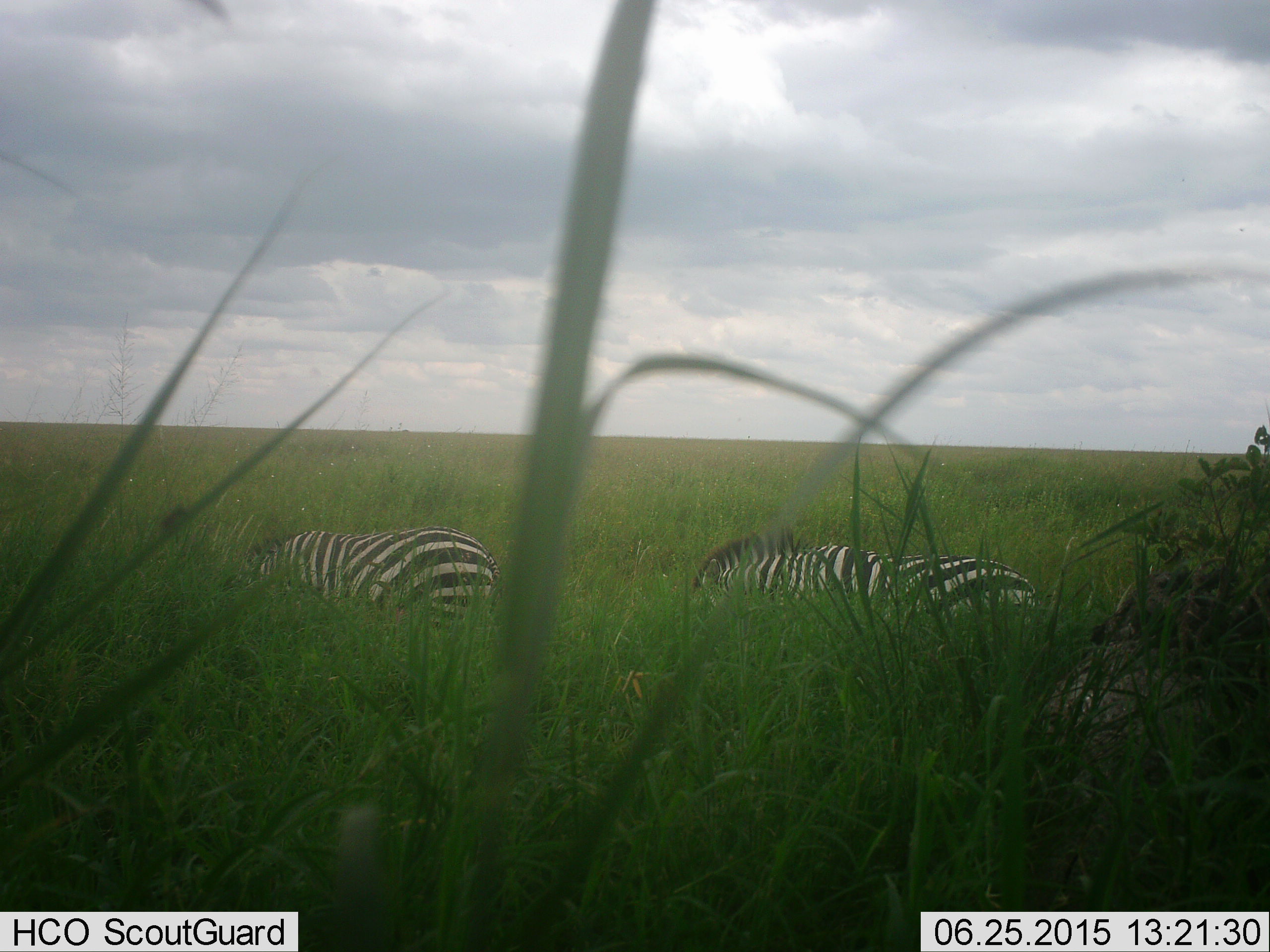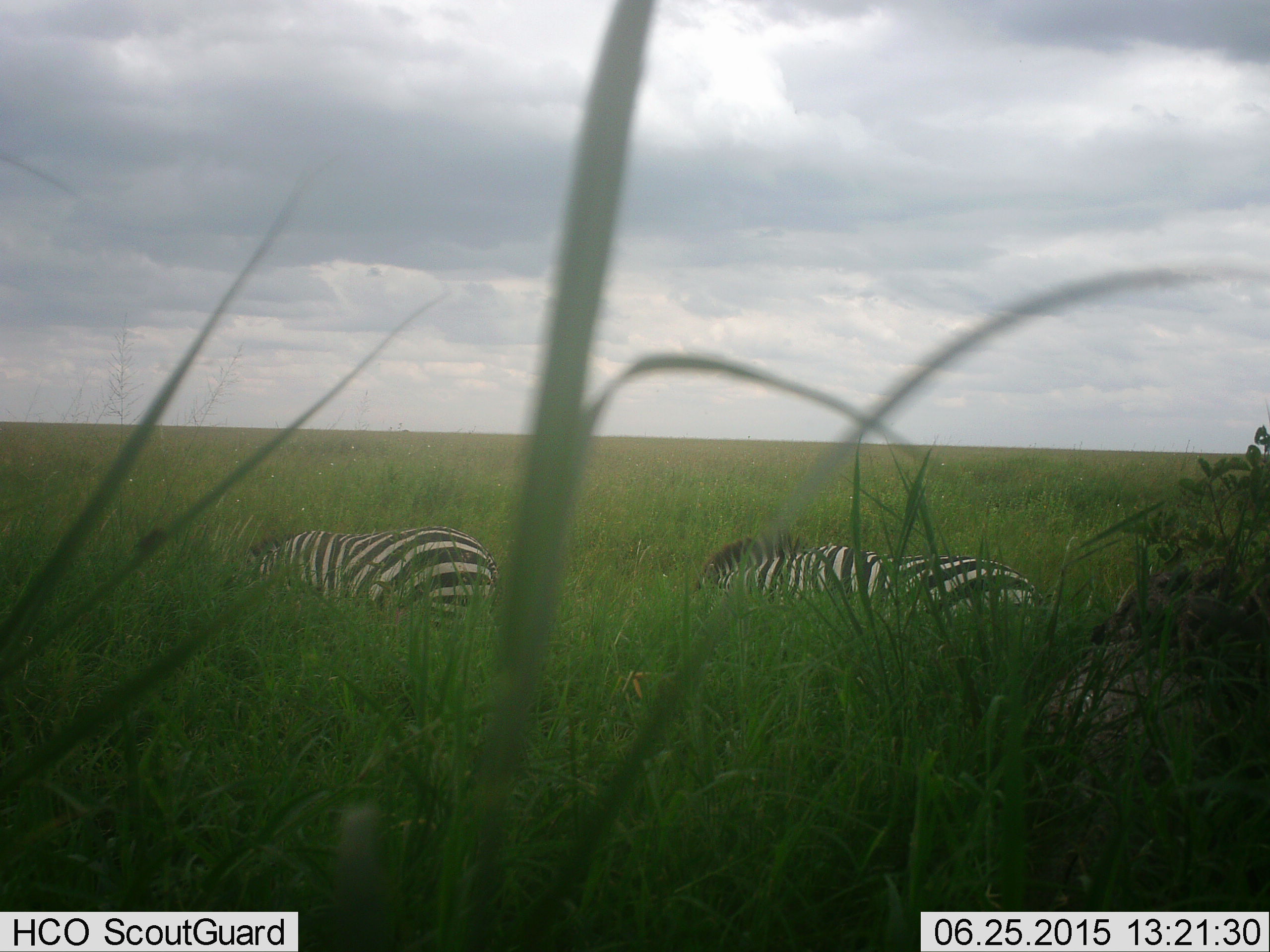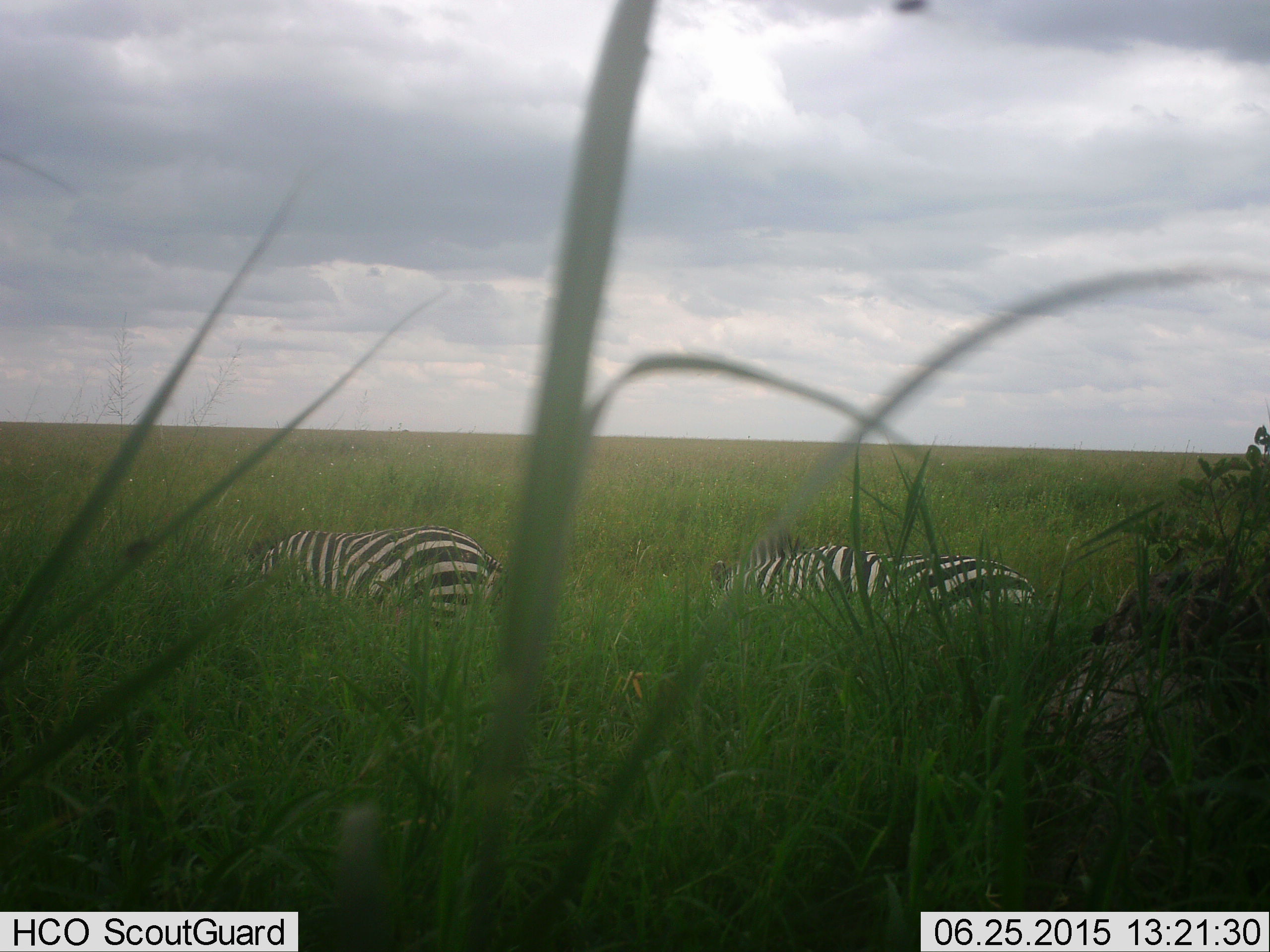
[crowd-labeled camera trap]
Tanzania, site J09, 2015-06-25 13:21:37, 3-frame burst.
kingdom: Animalia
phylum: Chordata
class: Mammalia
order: Perissodactyla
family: Equidae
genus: Equus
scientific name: Equus quagga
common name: plains zebra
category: zebra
Zebra (plains zebra) (Equus quagga), count 2. Behavior (volunteer vote fractions): standing 23%, resting 8%, moving 8%, interacting 0%. Young present (vote fraction): 0%. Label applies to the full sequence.